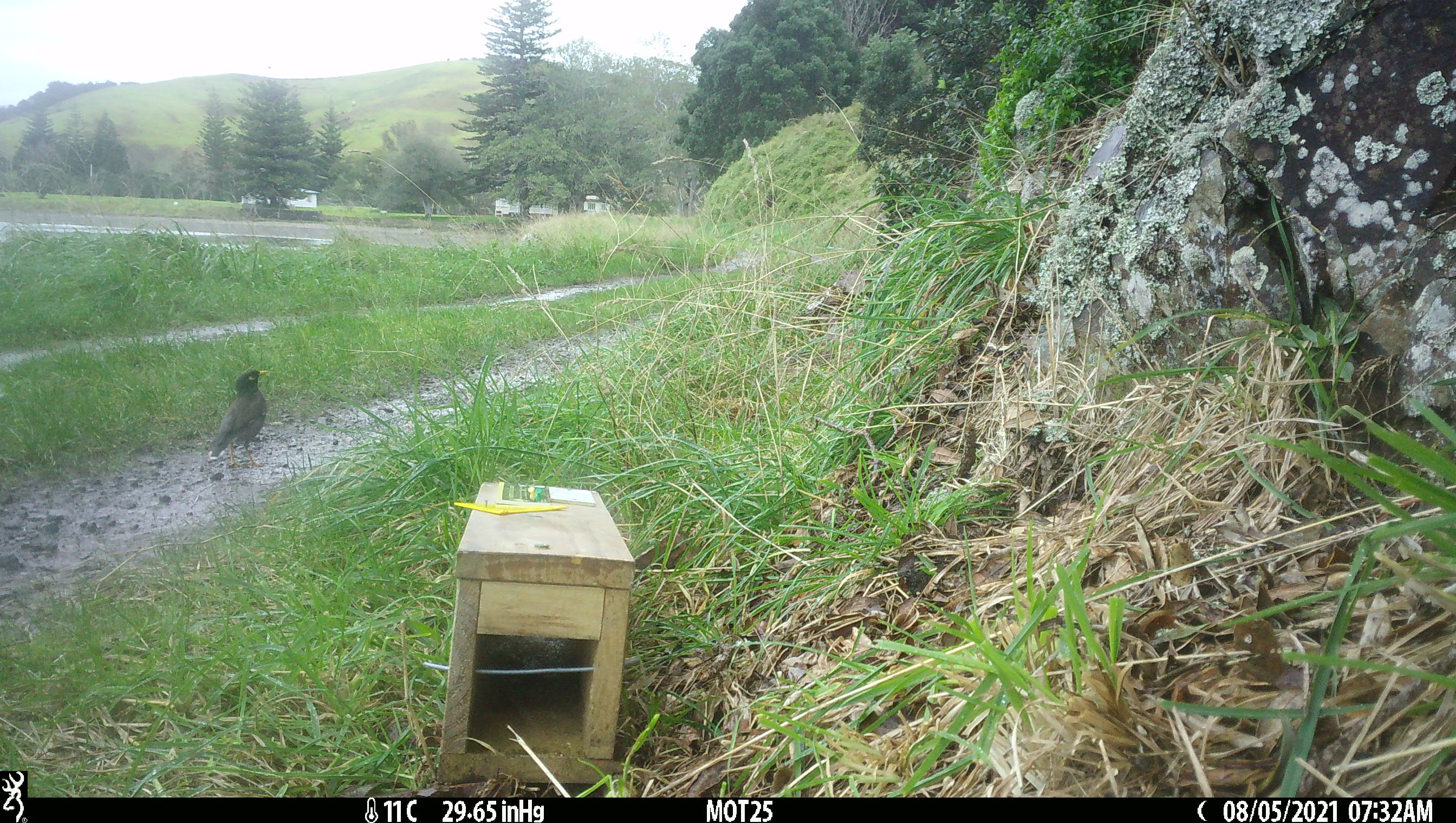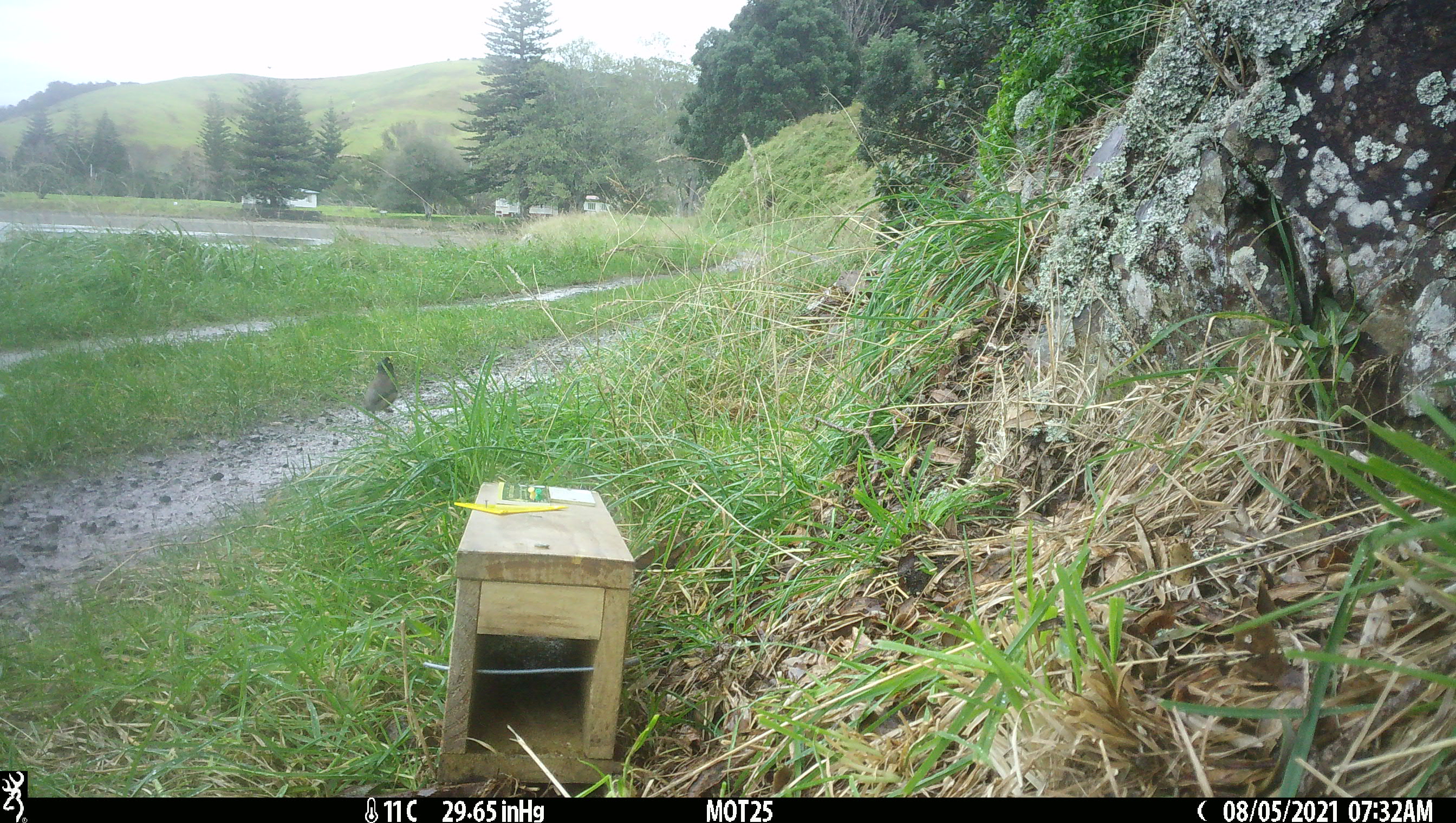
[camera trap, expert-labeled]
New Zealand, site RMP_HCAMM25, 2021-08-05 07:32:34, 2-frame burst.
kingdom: Animalia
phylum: Chordata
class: Aves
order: Passeriformes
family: Sturnidae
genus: Acridotheres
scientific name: Acridotheres tristis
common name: common myna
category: myna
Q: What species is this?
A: Myna (common myna) (Acridotheres tristis).